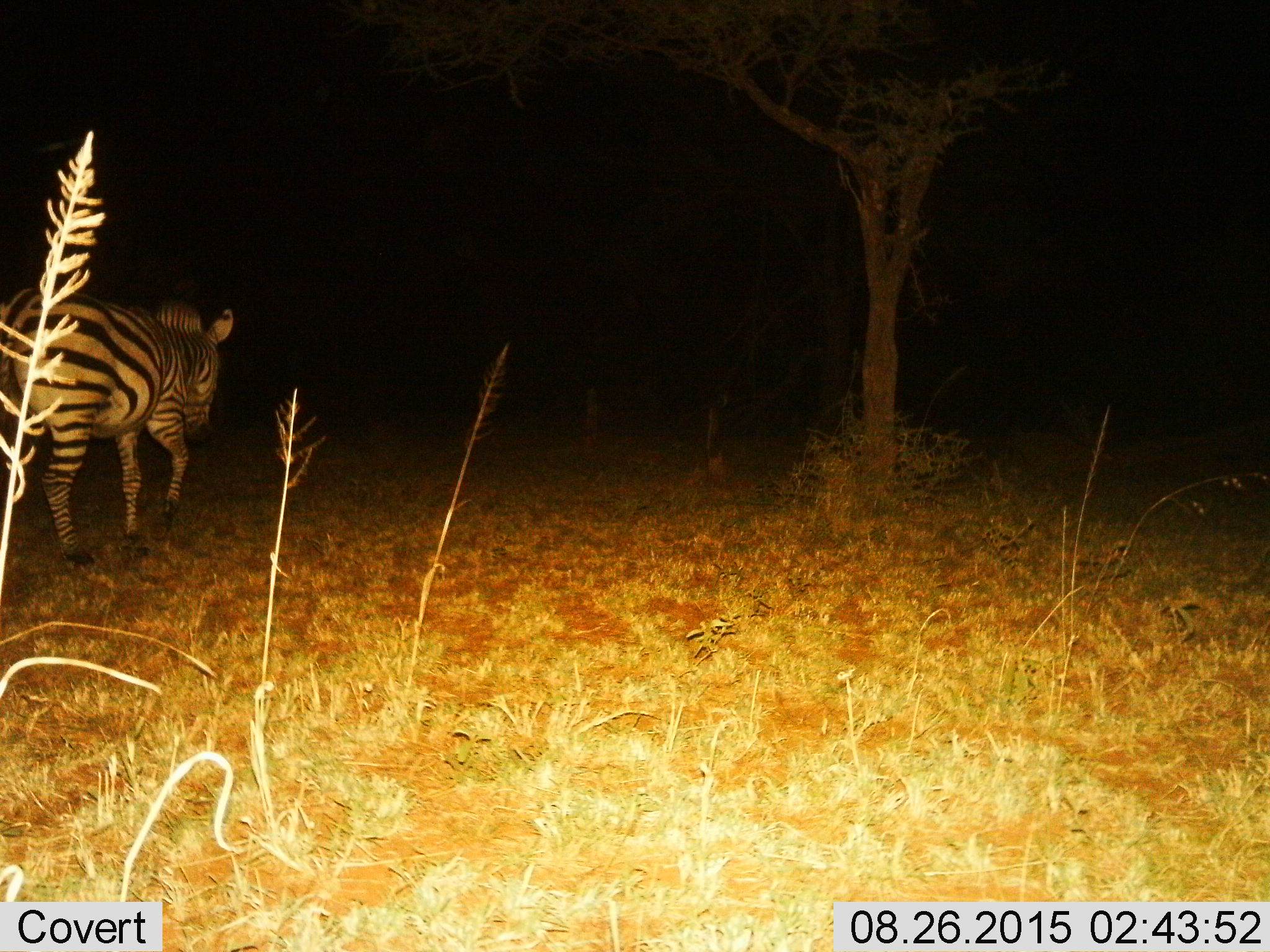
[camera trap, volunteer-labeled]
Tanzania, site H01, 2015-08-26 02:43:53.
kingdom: Animalia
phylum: Chordata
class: Mammalia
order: Perissodactyla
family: Equidae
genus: Equus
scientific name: Equus quagga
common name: plains zebra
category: zebra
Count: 1.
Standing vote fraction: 10%.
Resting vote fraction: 0%.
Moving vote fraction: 90%.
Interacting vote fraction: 0%.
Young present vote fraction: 0%.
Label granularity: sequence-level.